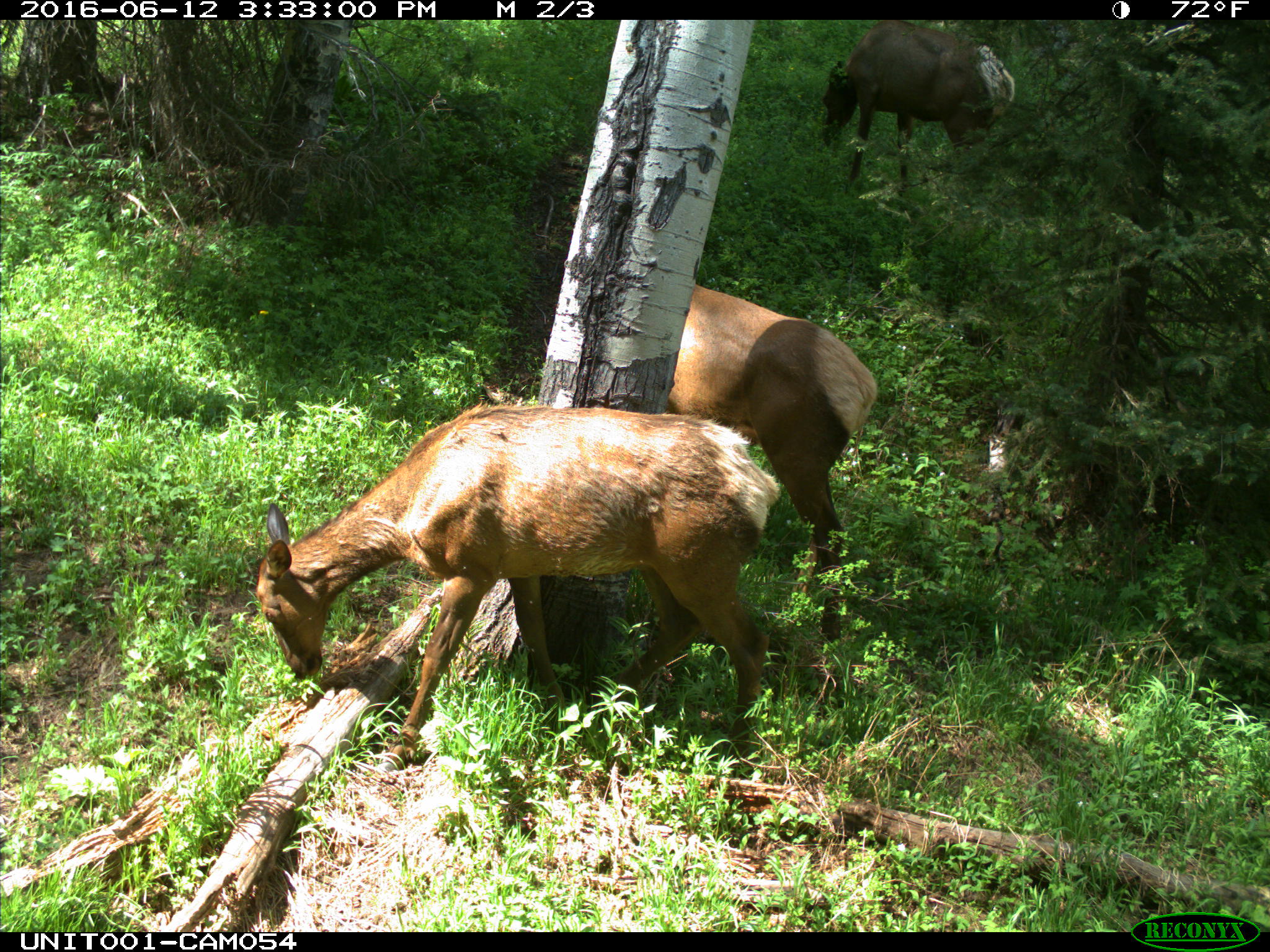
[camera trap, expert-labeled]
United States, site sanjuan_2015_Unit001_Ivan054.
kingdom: Animalia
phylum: Chordata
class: Mammalia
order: Artiodactyla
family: Cervidae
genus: Cervus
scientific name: Cervus elaphus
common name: red deer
Cervus elaphus (red deer).